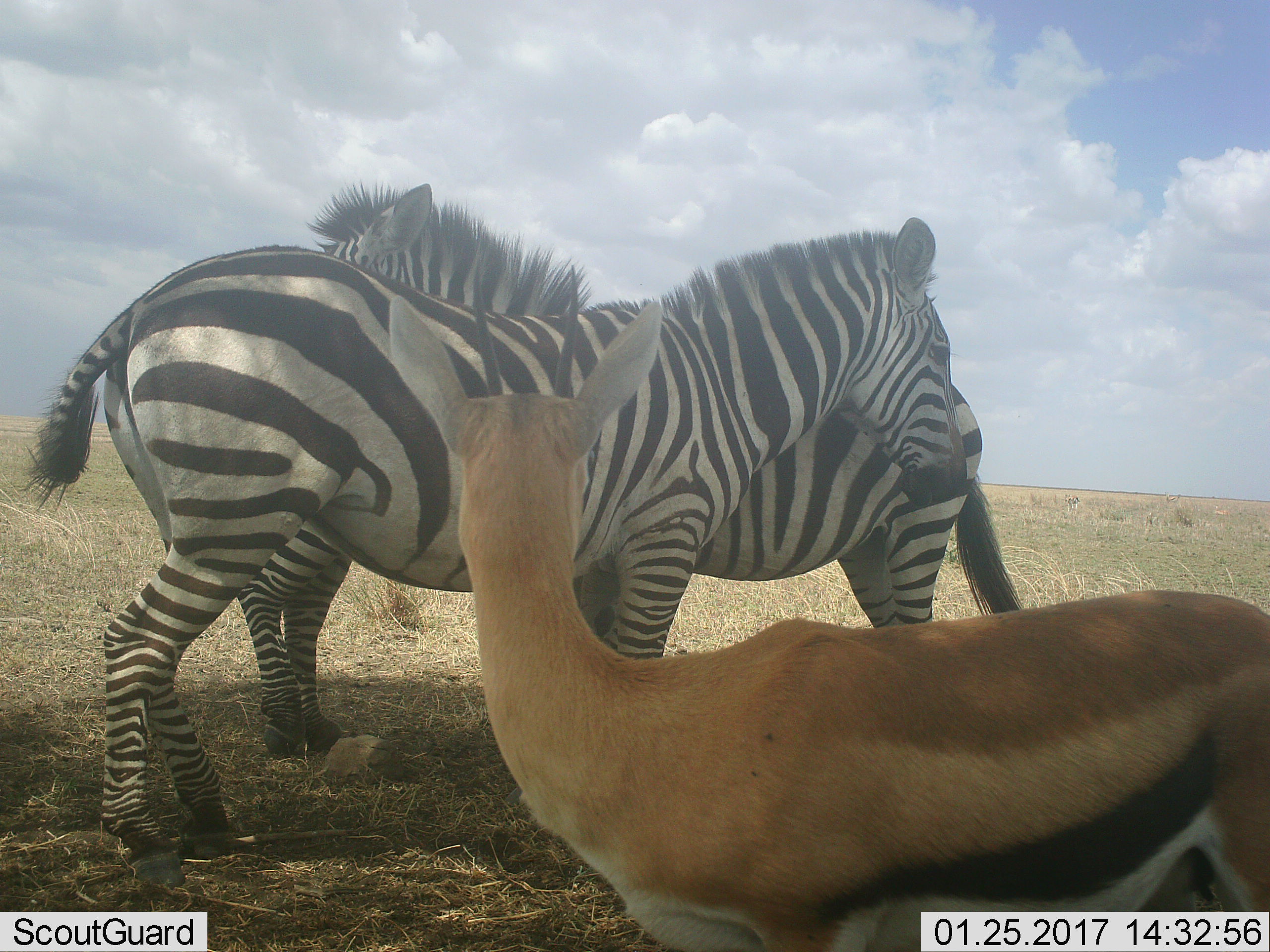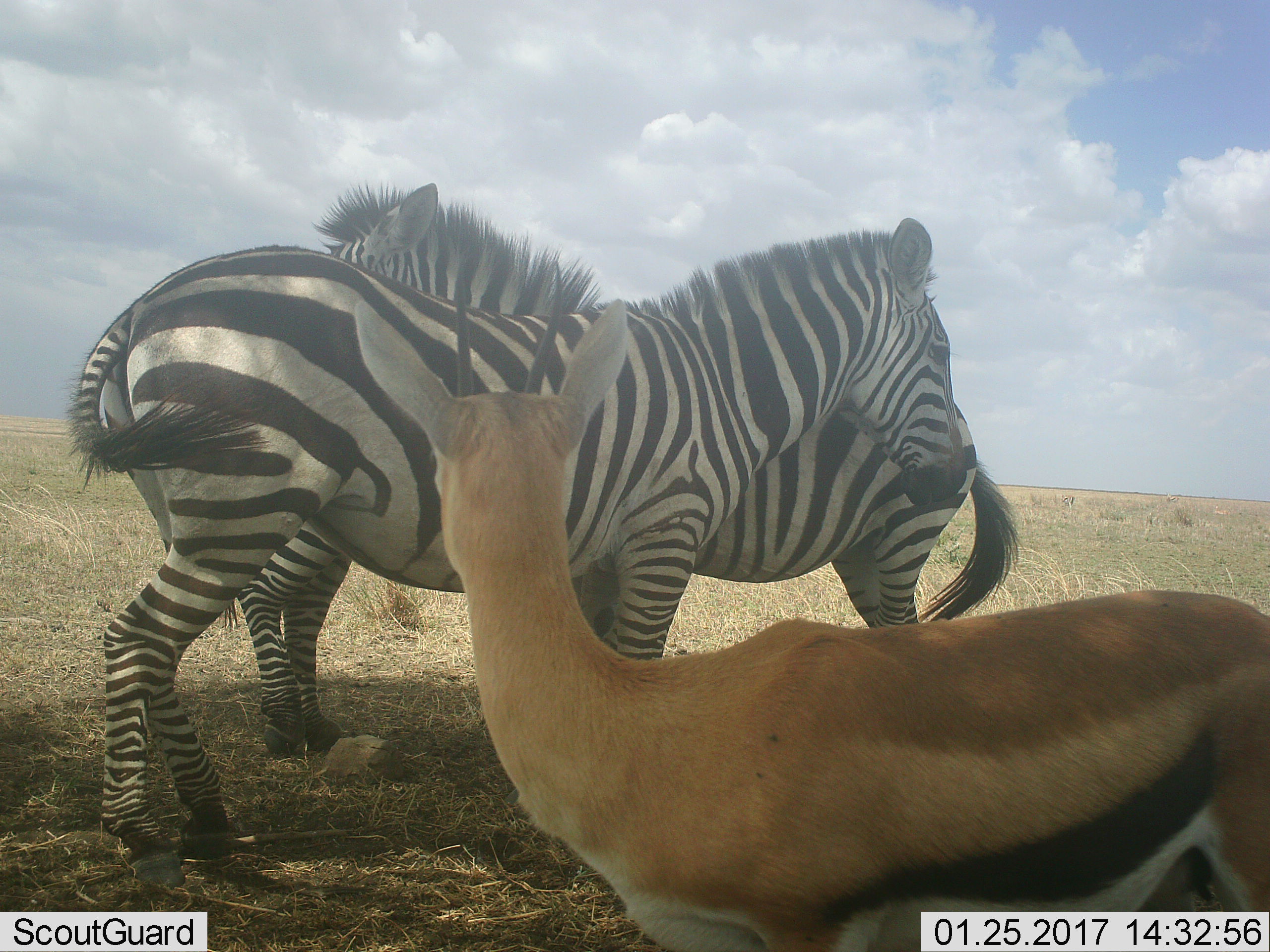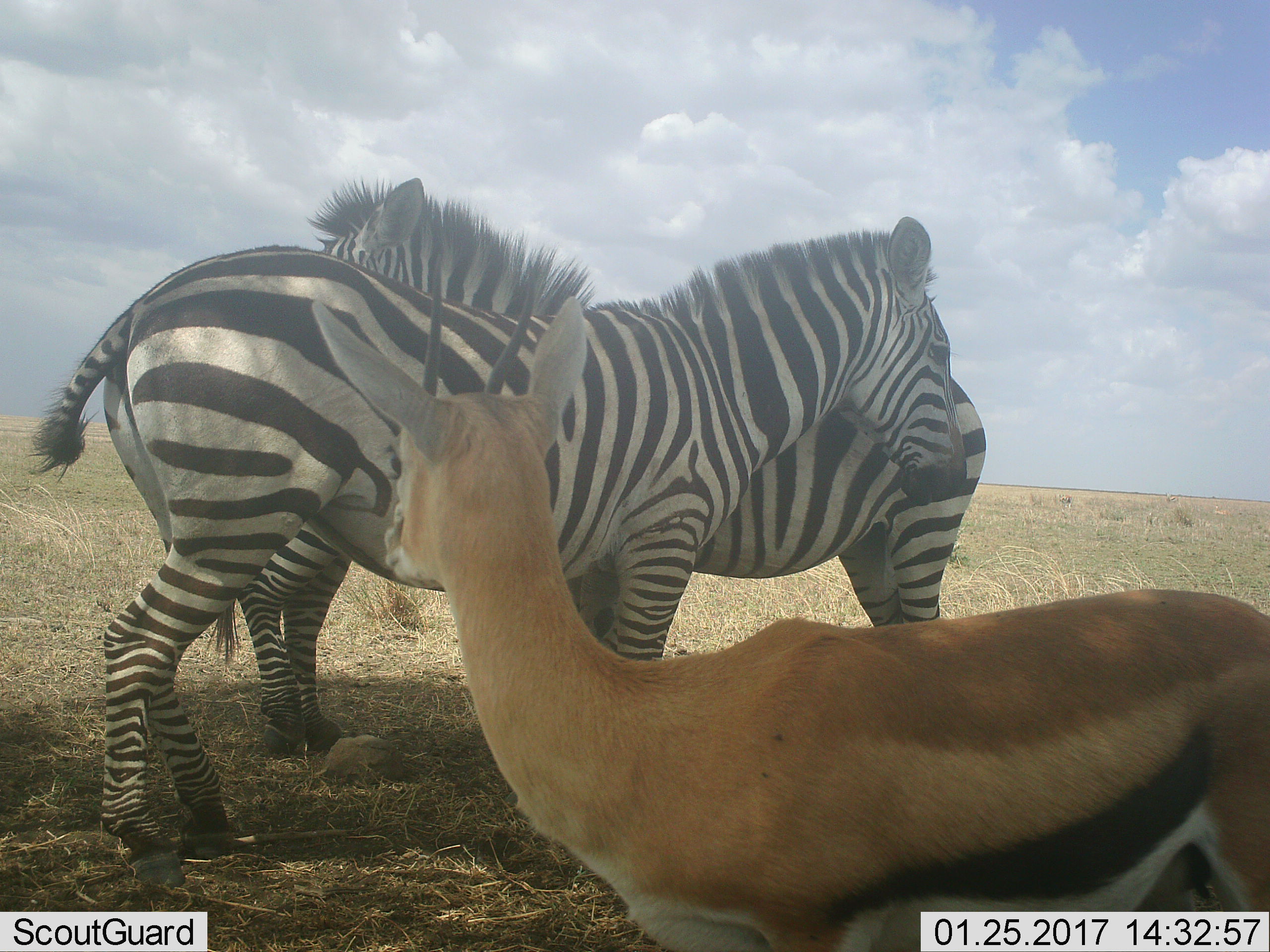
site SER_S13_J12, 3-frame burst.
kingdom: Animalia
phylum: Chordata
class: Mammalia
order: Artiodactyla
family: Bovidae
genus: Eudorcas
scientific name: Eudorcas thomsonii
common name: thomson's gazelle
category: gazellethomsons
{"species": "gazellethomsons (thomson's gazelle) (Eudorcas thomsonii)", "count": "3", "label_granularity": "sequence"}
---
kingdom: Animalia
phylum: Chordata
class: Mammalia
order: Perissodactyla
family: Equidae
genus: Equus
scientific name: Equus quagga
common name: plains zebra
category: zebraplains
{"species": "zebraplains (plains zebra) (Equus quagga)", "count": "2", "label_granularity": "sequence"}